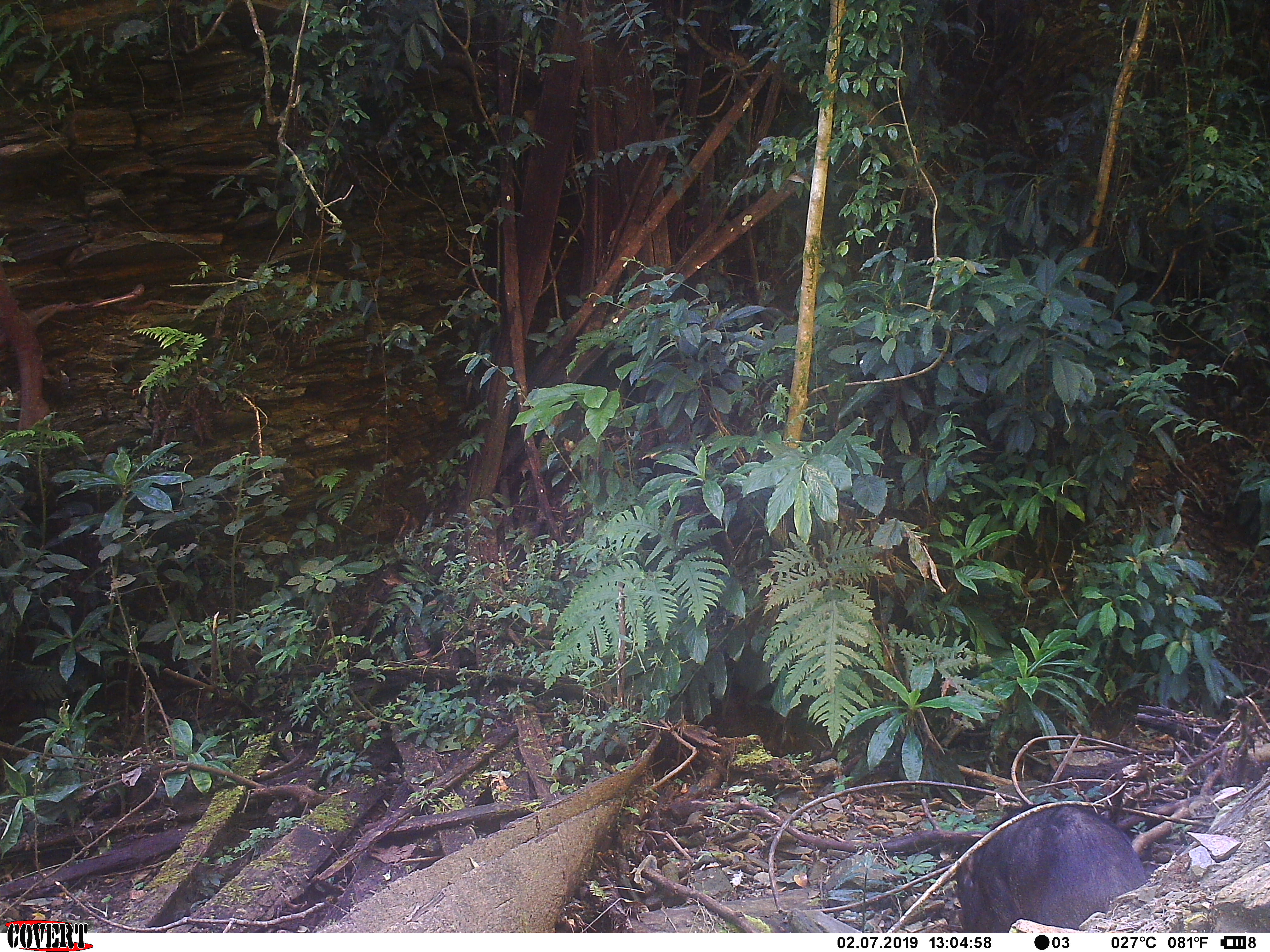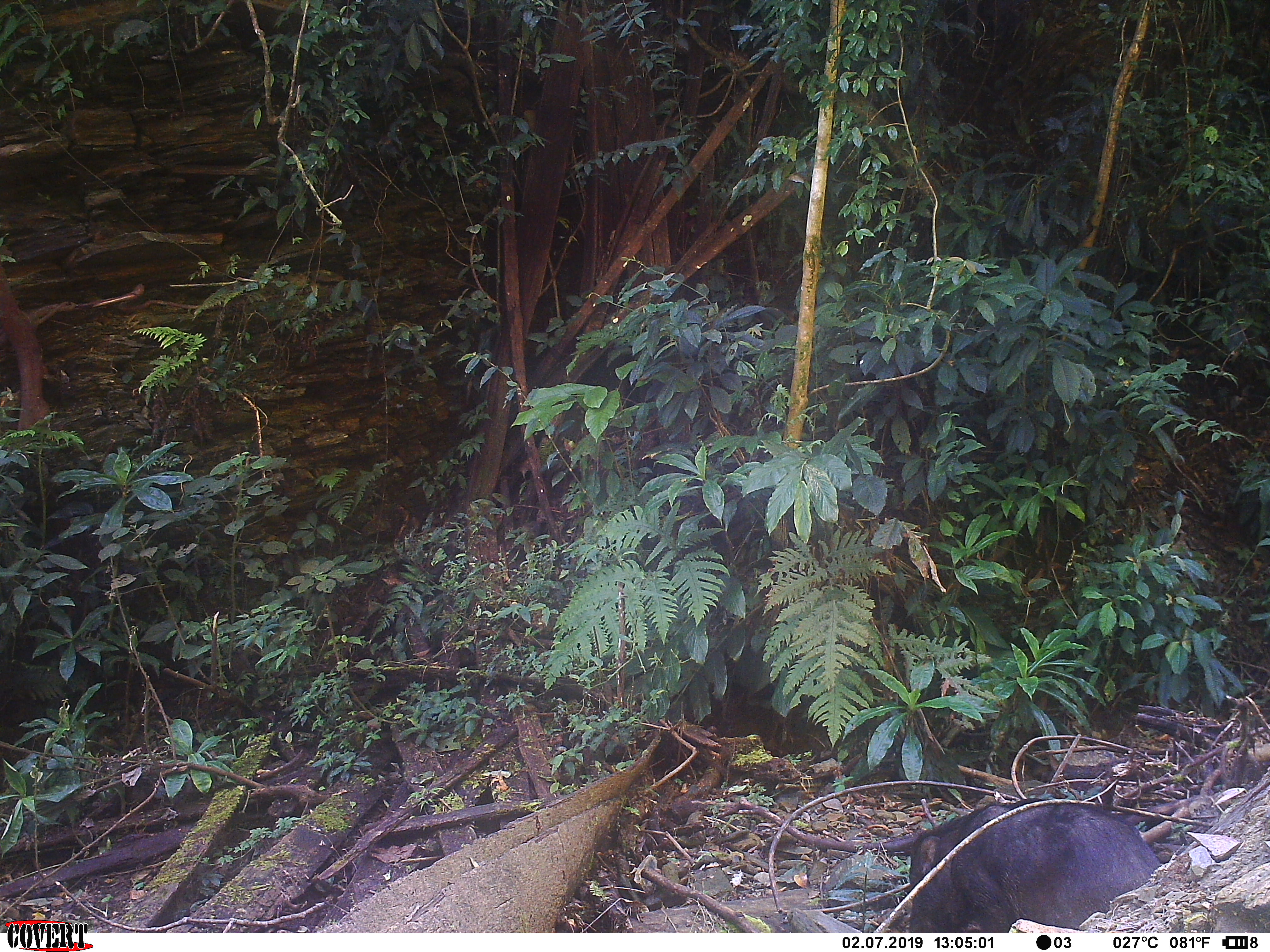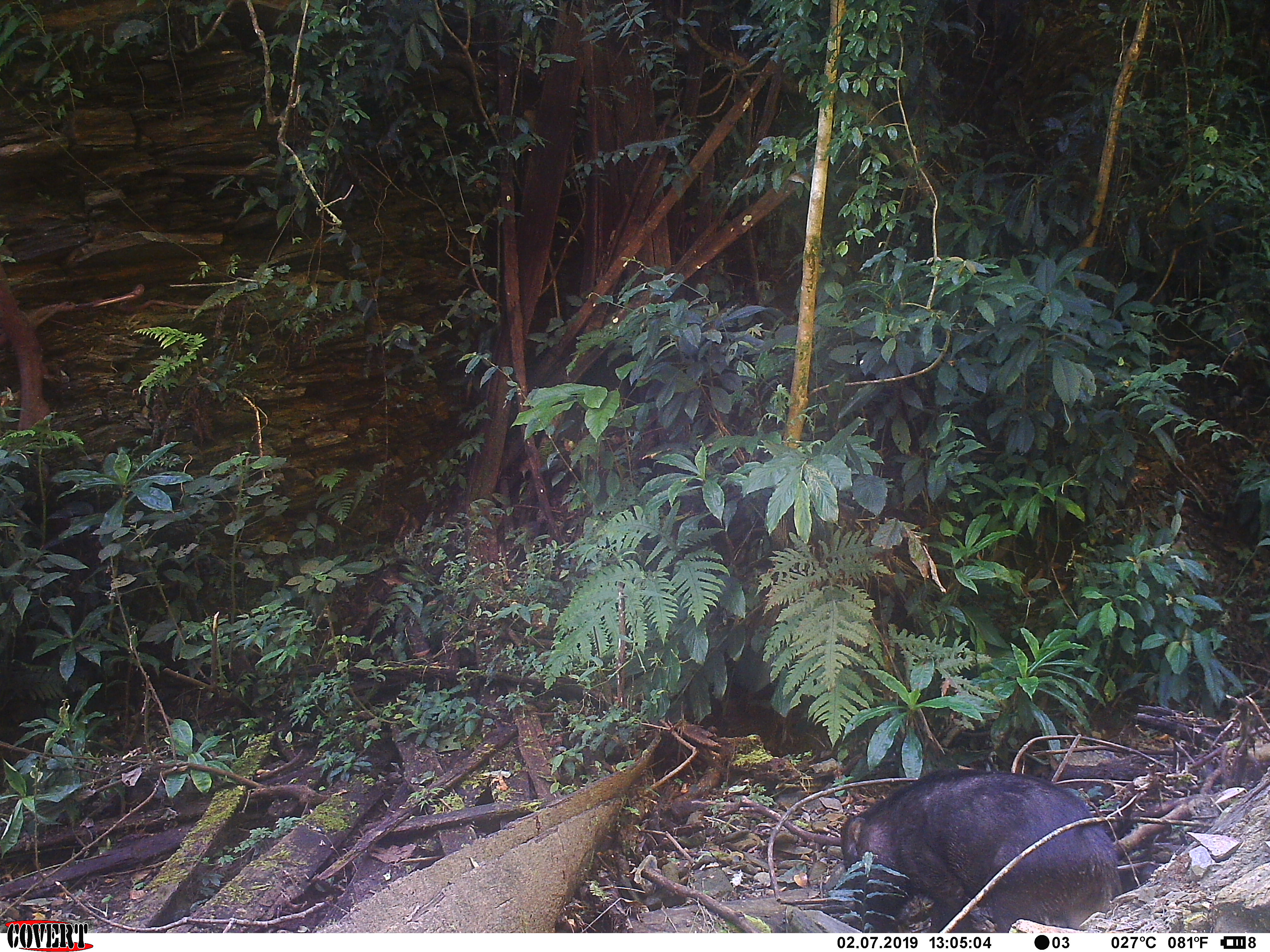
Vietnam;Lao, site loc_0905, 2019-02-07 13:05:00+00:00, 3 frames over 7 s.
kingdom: Animalia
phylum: Chordata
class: Mammalia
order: Artiodactyla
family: Suidae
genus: Sus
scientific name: Sus scrofa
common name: eurasian wild pig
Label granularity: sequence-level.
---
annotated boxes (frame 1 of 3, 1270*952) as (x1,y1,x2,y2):
eurasian wild pig: (951,801,1147,933)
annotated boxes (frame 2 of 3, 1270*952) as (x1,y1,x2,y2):
eurasian wild pig: (907,797,1161,933)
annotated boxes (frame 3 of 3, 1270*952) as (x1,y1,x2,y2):
eurasian wild pig: (840,769,1122,931)